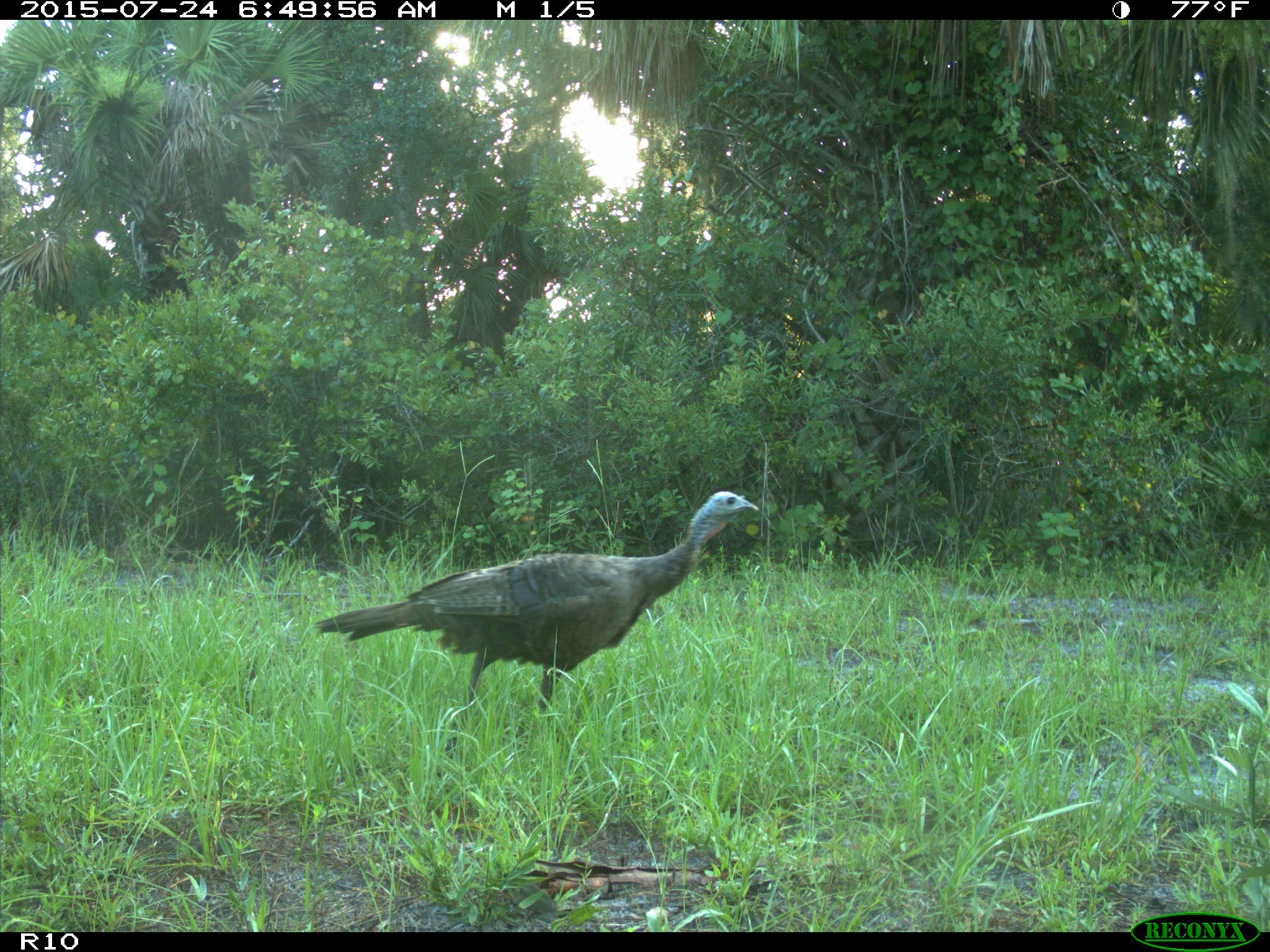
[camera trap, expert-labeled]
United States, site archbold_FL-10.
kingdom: Animalia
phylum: Chordata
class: Aves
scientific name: Aves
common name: birds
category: unidentified bird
Unidentified bird (birds) (Aves).